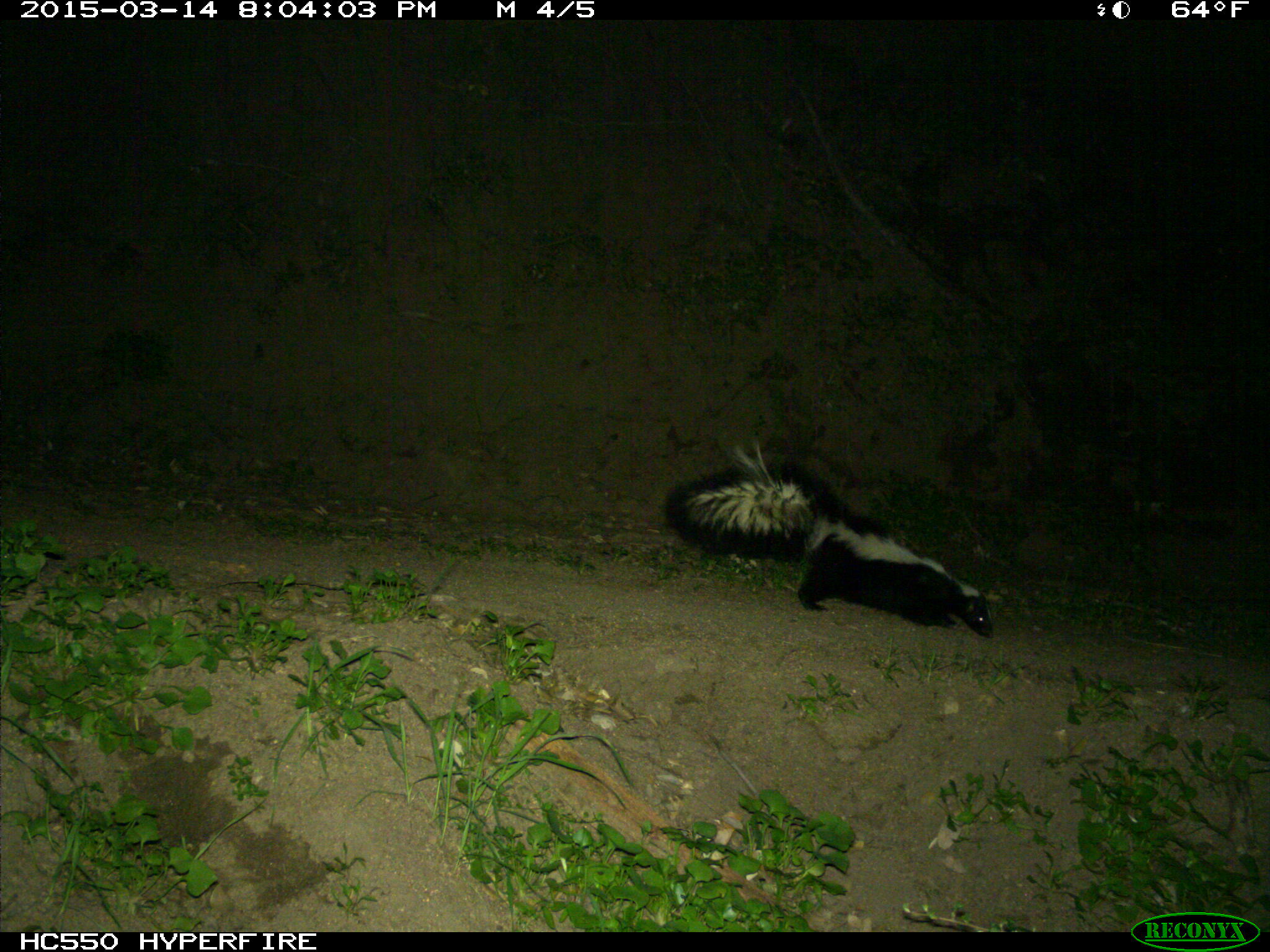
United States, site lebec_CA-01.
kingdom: Animalia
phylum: Chordata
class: Mammalia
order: Carnivora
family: Mephitidae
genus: Mephitis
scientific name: Mephitis mephitis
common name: striped skunk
Mephitis mephitis (striped skunk).